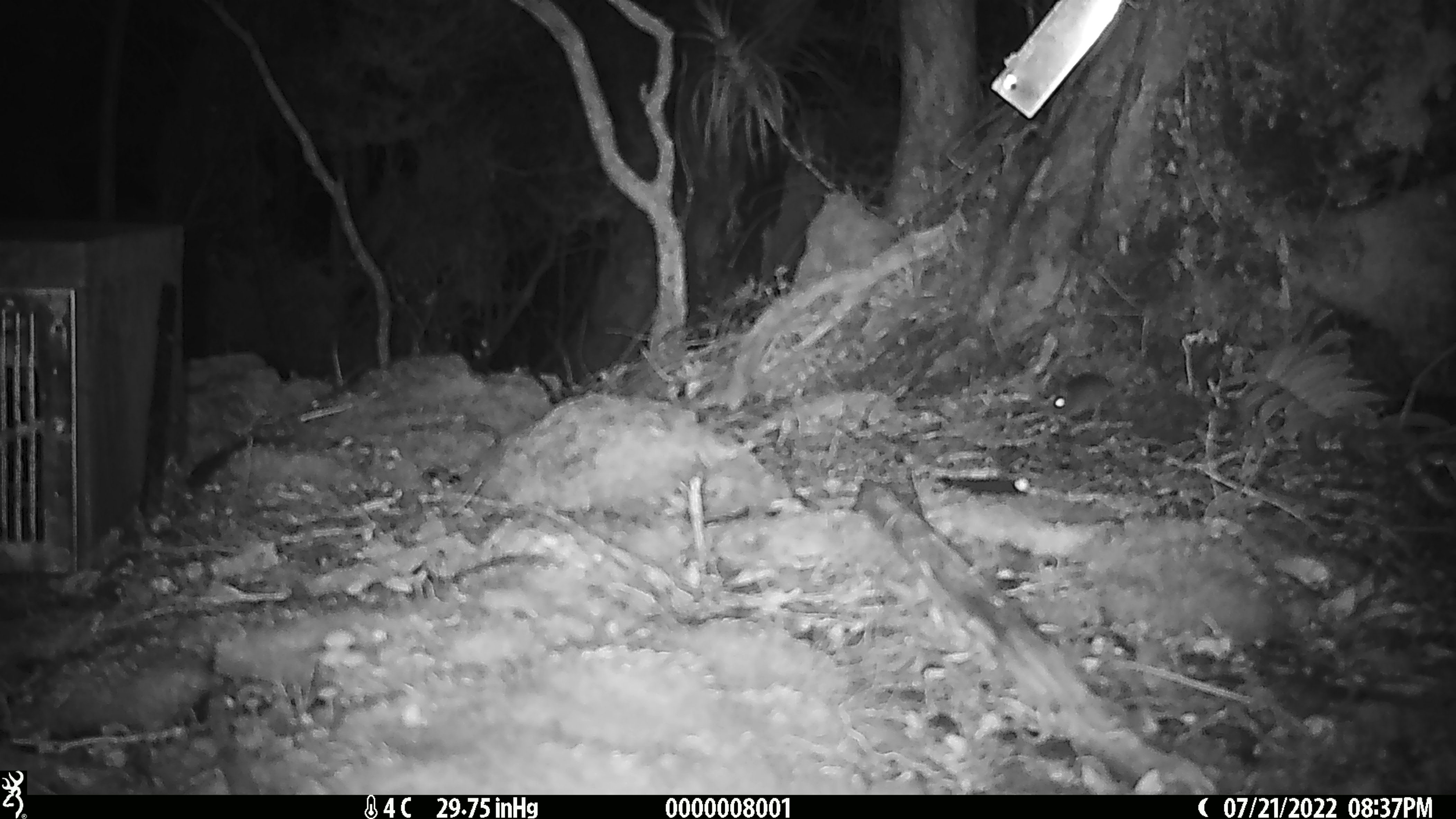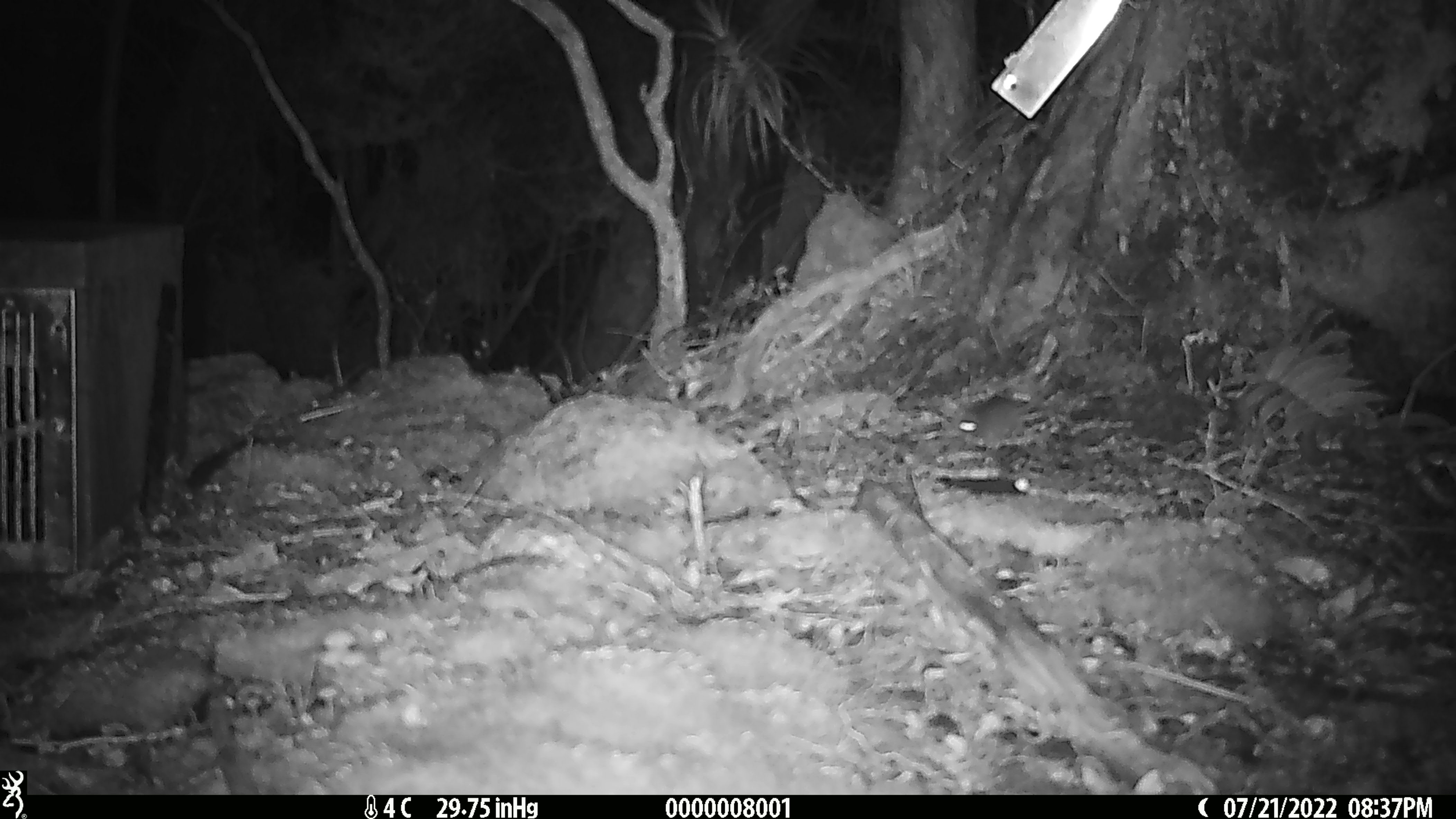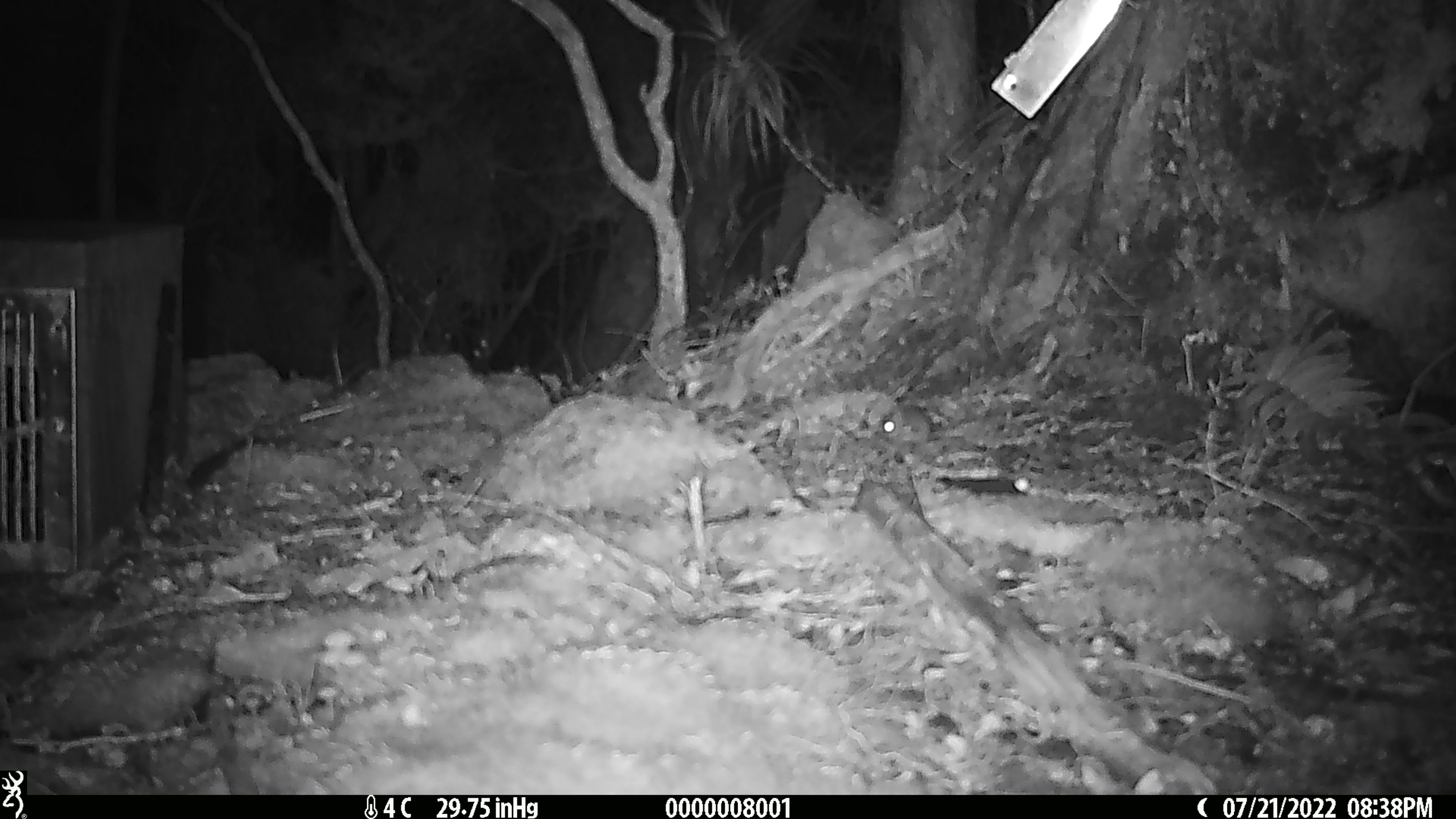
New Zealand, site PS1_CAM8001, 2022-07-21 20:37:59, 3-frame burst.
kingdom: Animalia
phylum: Chordata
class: Mammalia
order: Rodentia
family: Muridae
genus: Mus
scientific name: Mus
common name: mouse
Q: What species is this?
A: Mouse (Mus).